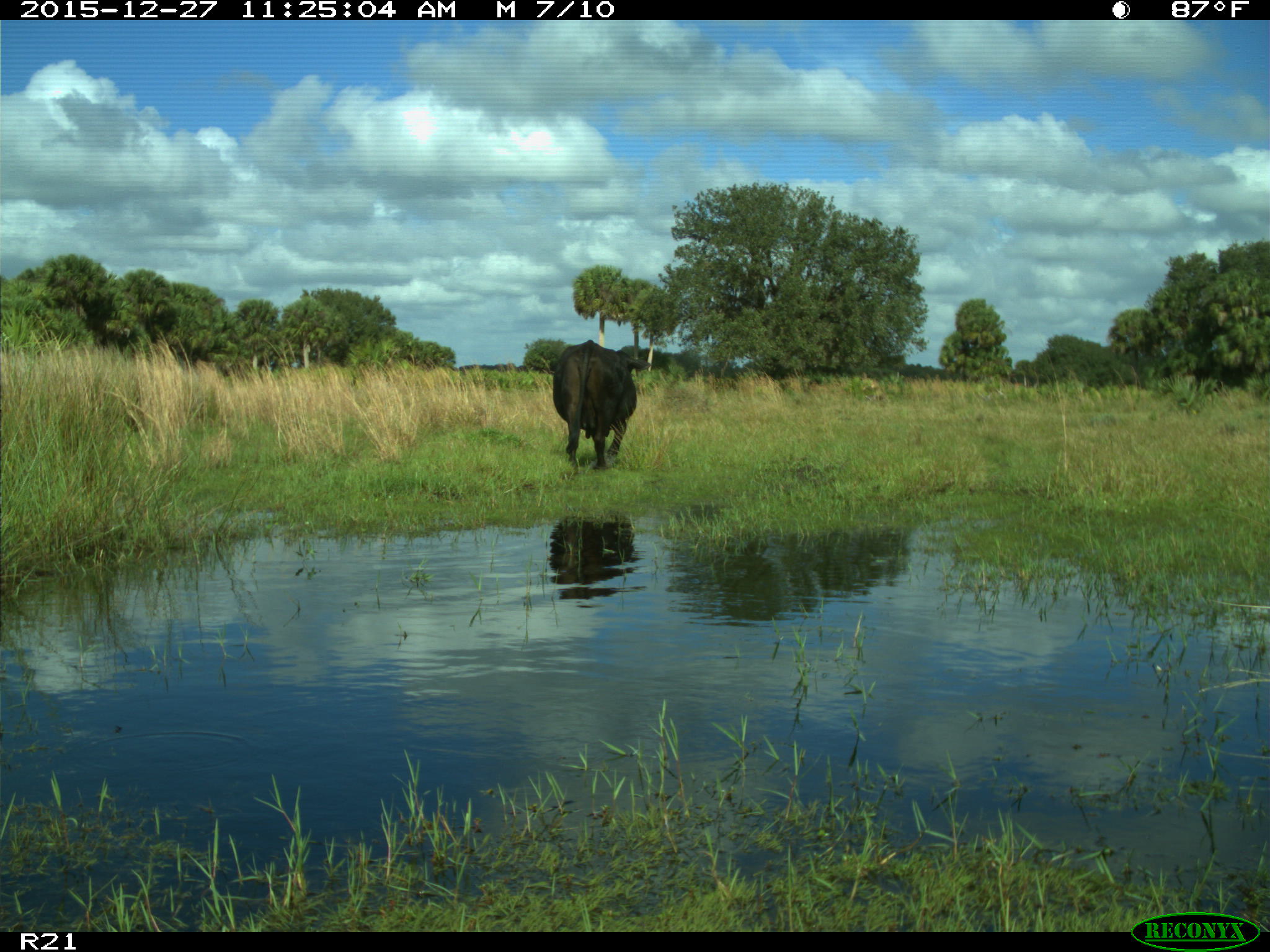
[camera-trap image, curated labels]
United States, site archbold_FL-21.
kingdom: Animalia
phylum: Chordata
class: Mammalia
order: Artiodactyla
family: Bovidae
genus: Bos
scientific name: Bos taurus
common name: domestic cow